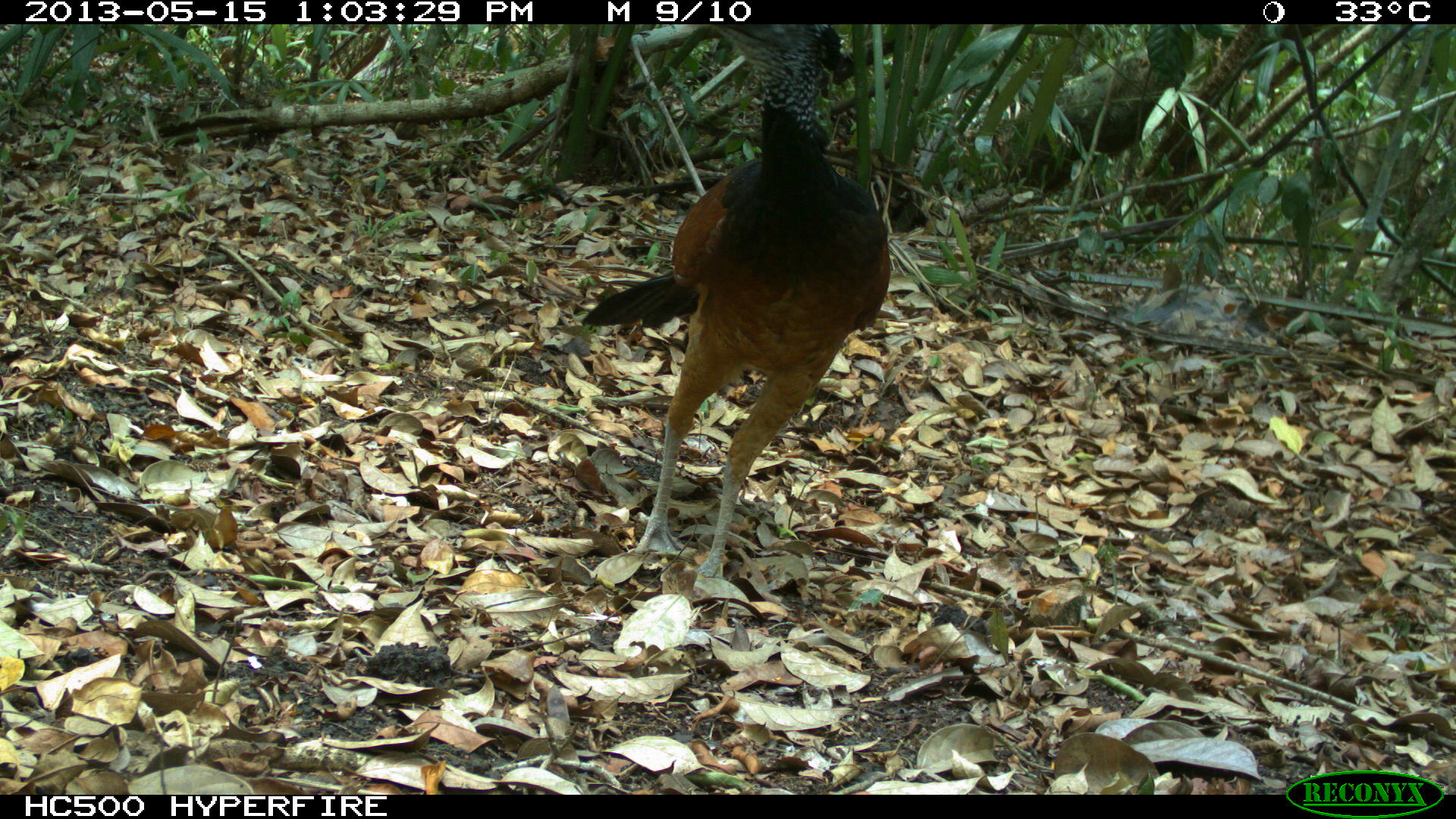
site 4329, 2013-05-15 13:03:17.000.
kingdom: Animalia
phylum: Chordata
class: Aves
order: Galliformes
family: Cracidae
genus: Crax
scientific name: Crax rubra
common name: great curassow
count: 3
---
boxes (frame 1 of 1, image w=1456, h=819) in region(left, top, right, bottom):
crax rubra: region(578, 20, 893, 578)